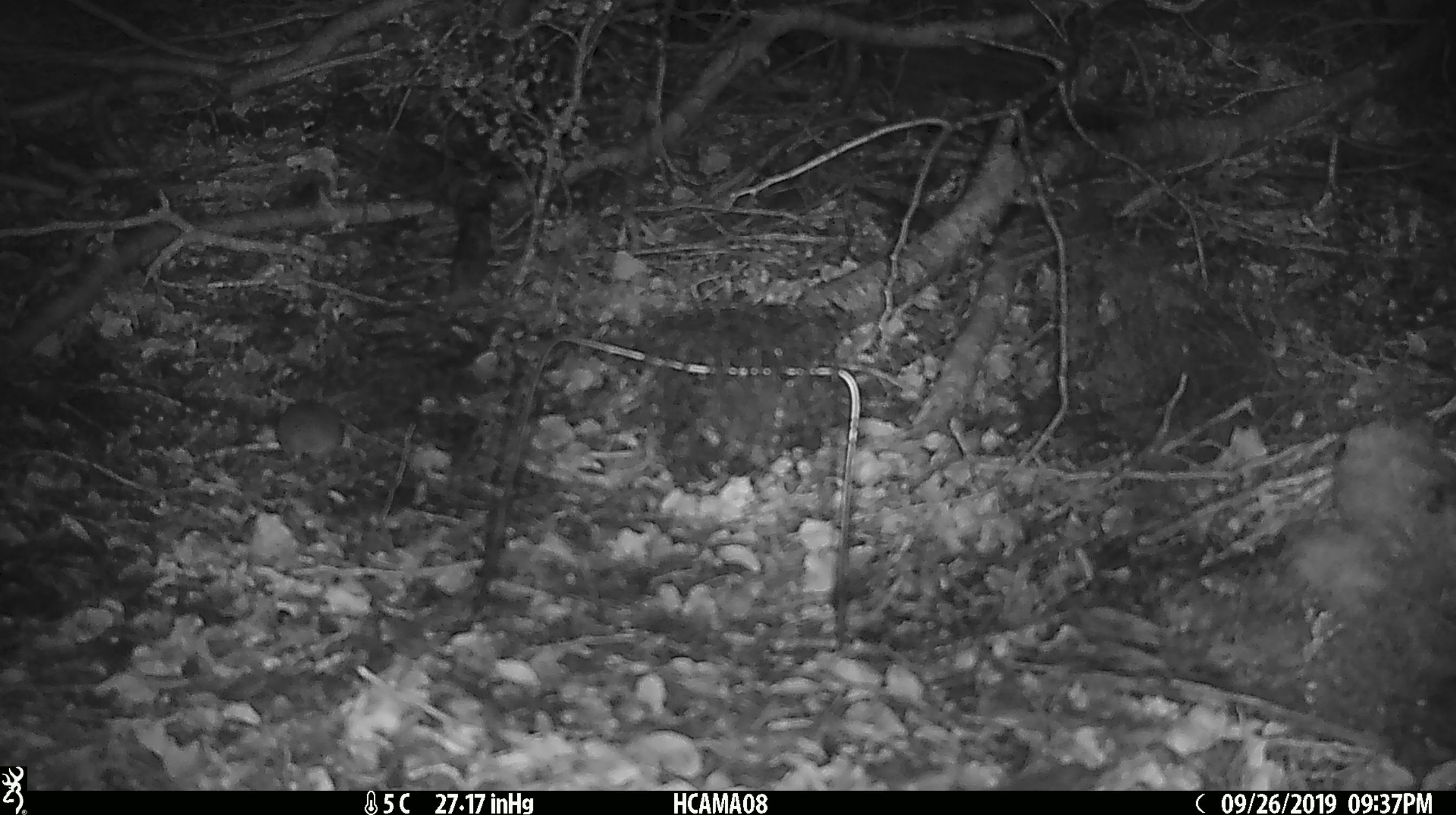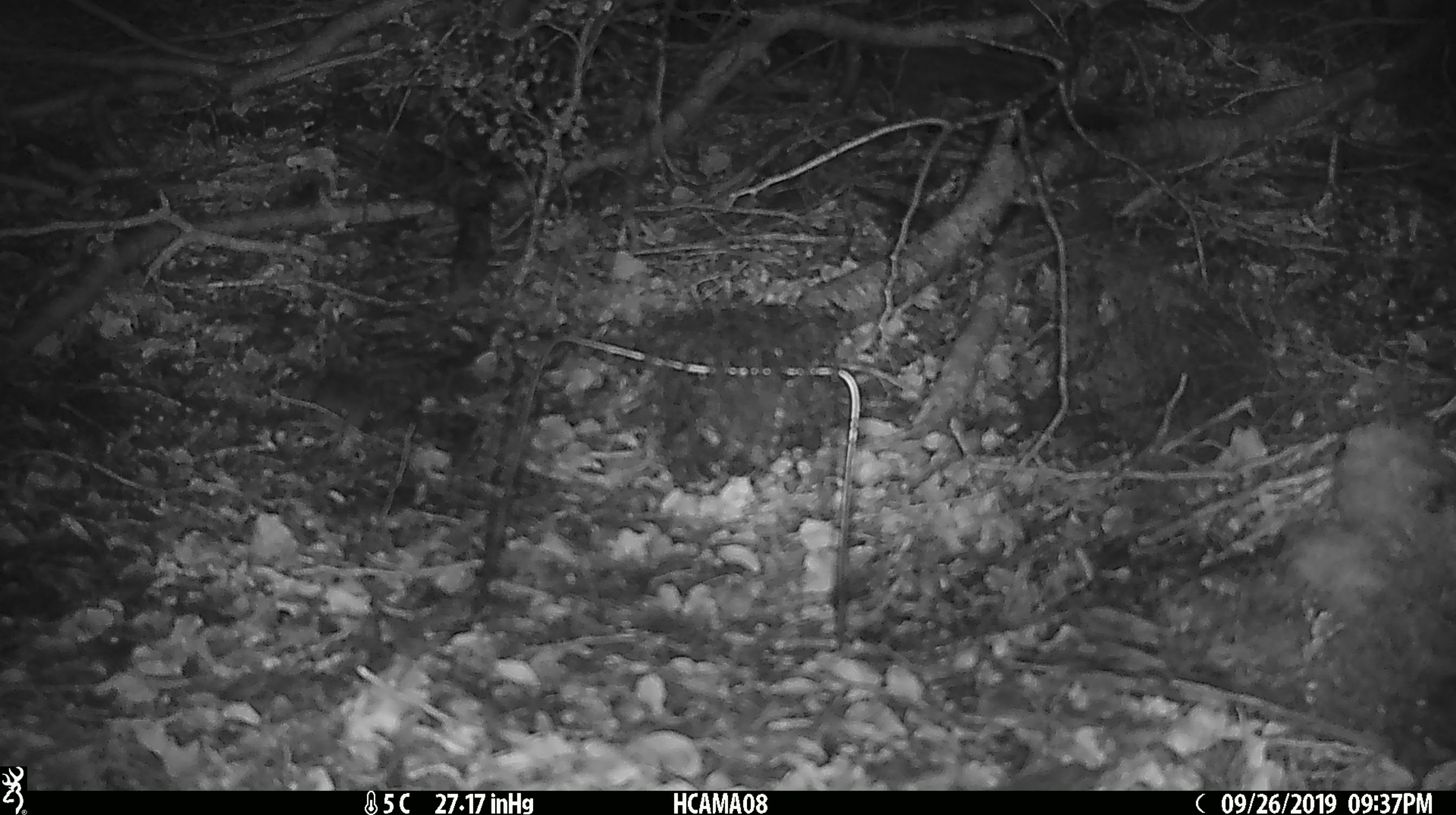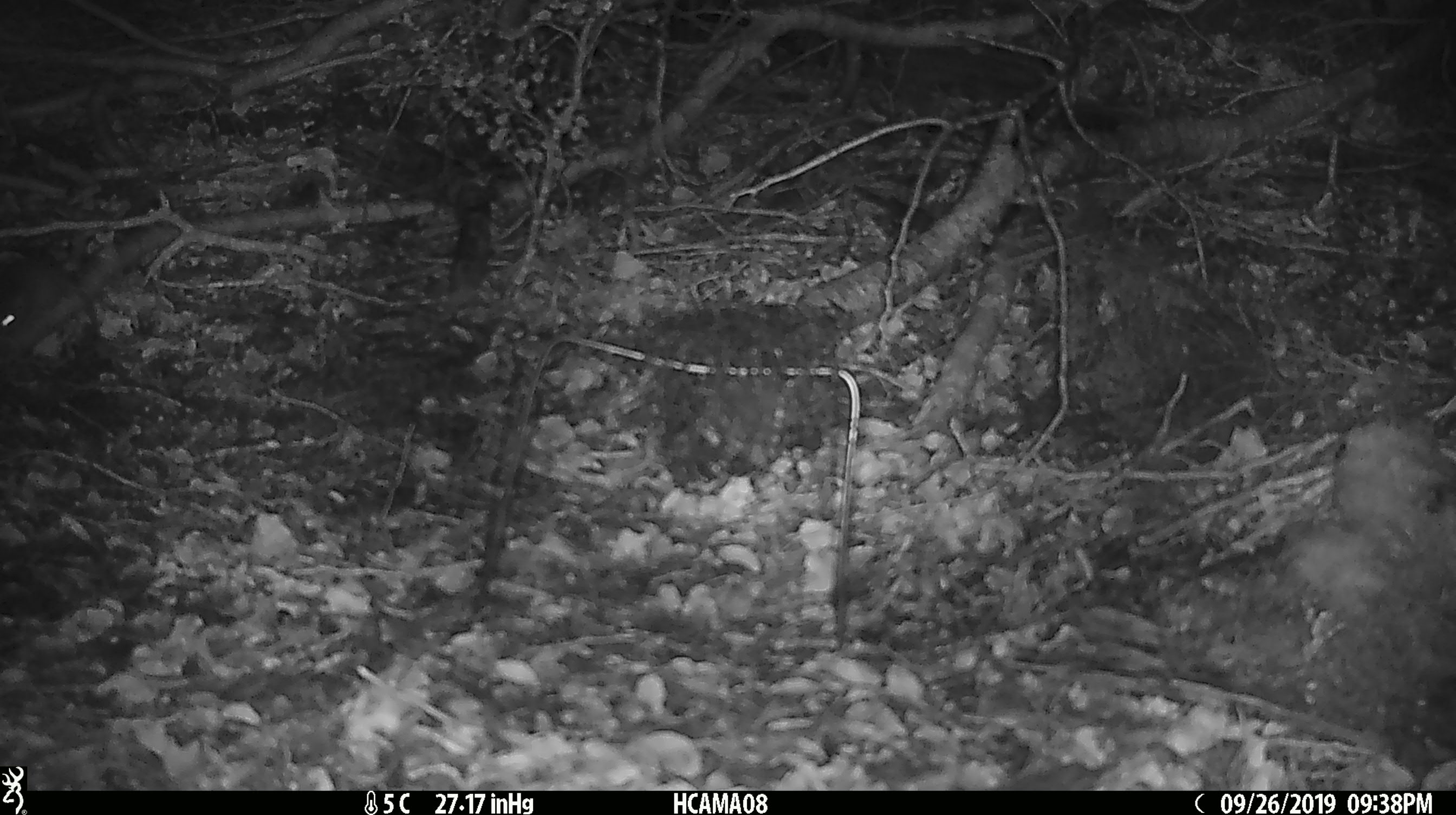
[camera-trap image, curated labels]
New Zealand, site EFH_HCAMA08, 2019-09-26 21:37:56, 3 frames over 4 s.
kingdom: Animalia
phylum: Chordata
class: Mammalia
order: Rodentia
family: Muridae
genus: Mus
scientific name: Mus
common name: mouse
Mouse (Mus).